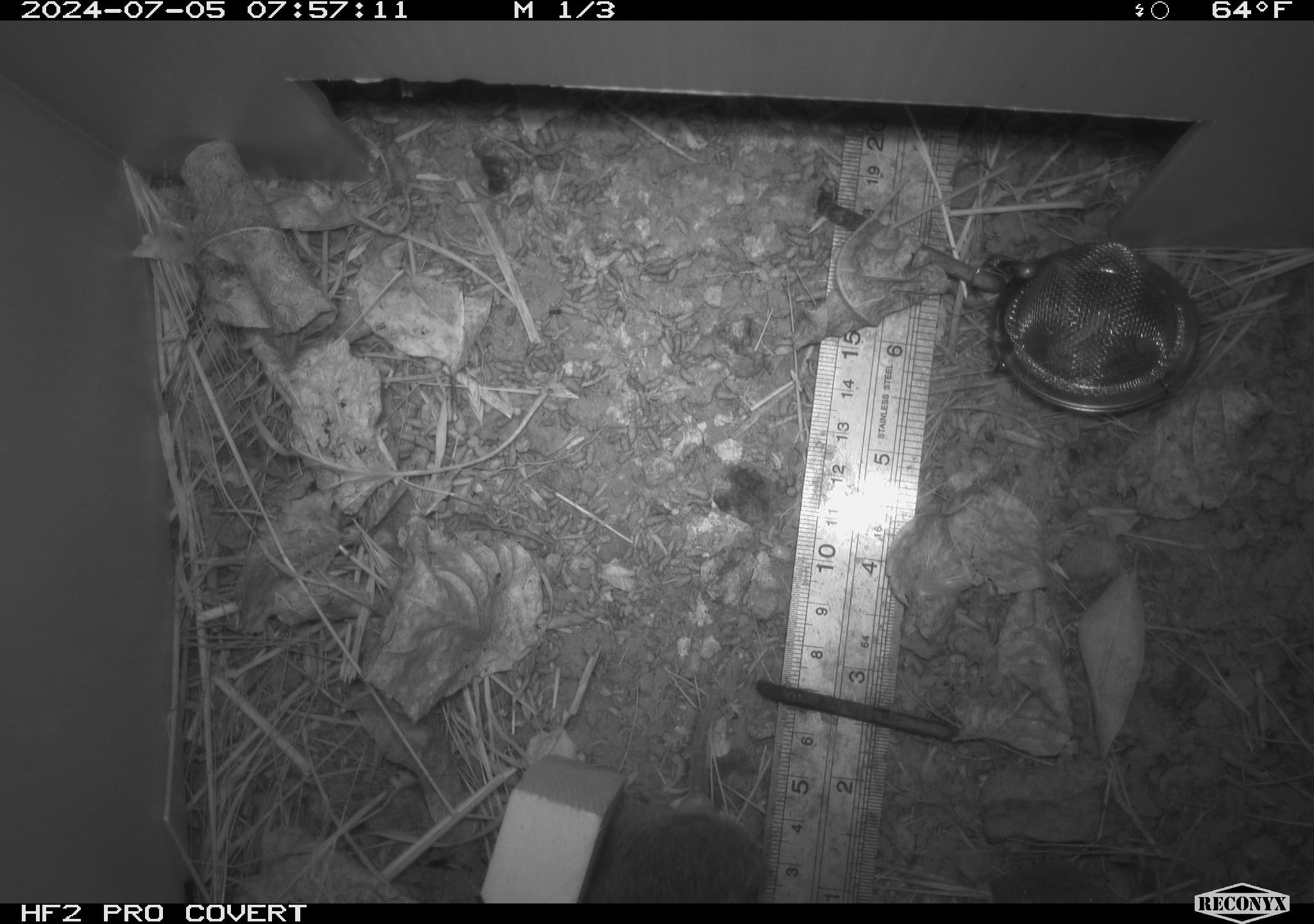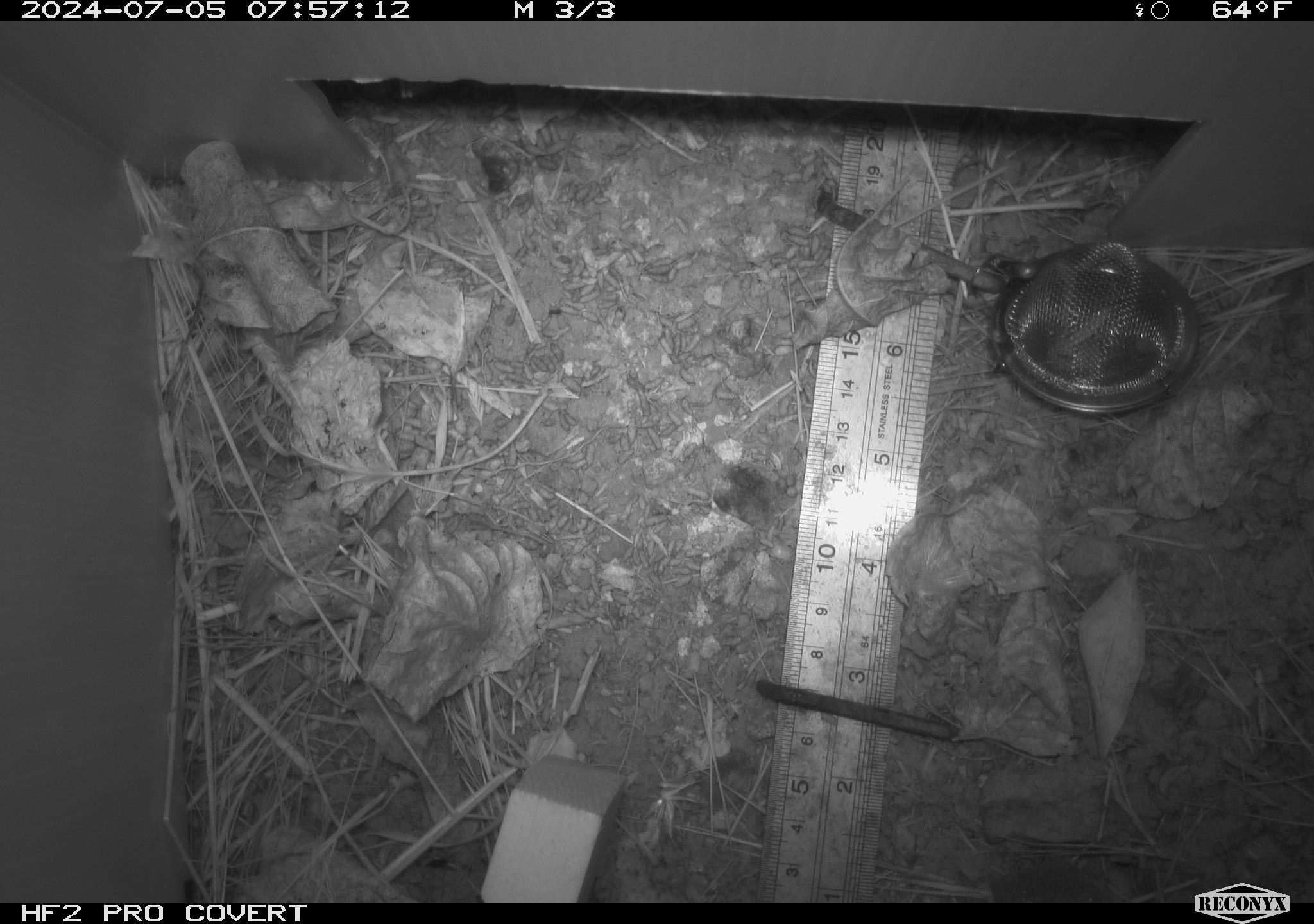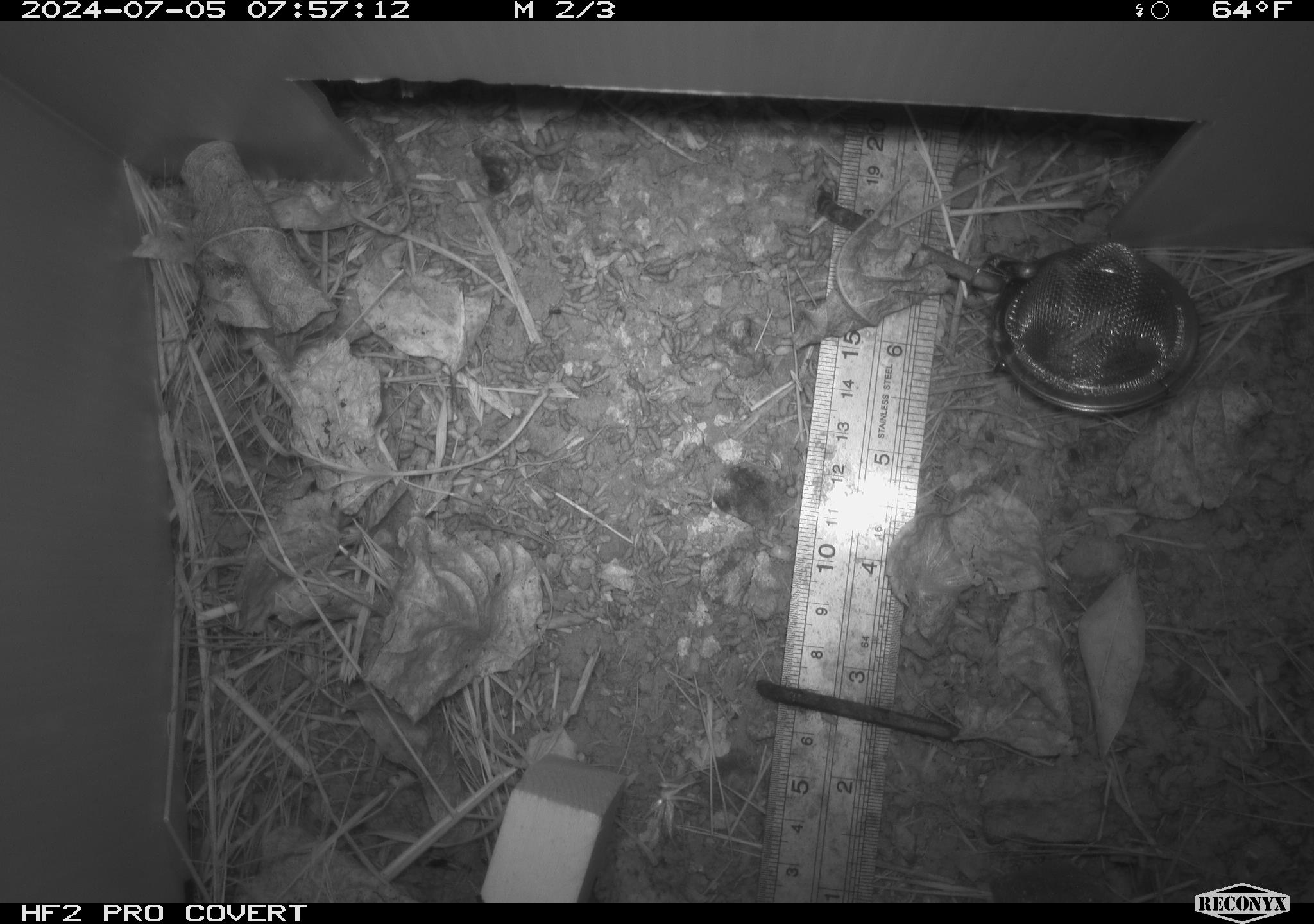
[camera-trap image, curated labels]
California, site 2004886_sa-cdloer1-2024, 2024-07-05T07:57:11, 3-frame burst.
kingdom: Animalia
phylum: Chordata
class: Mammalia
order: Rodentia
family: Cricetidae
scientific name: Arvicolinae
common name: voles, lemmings, and muskrats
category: arvicolinae subfamily